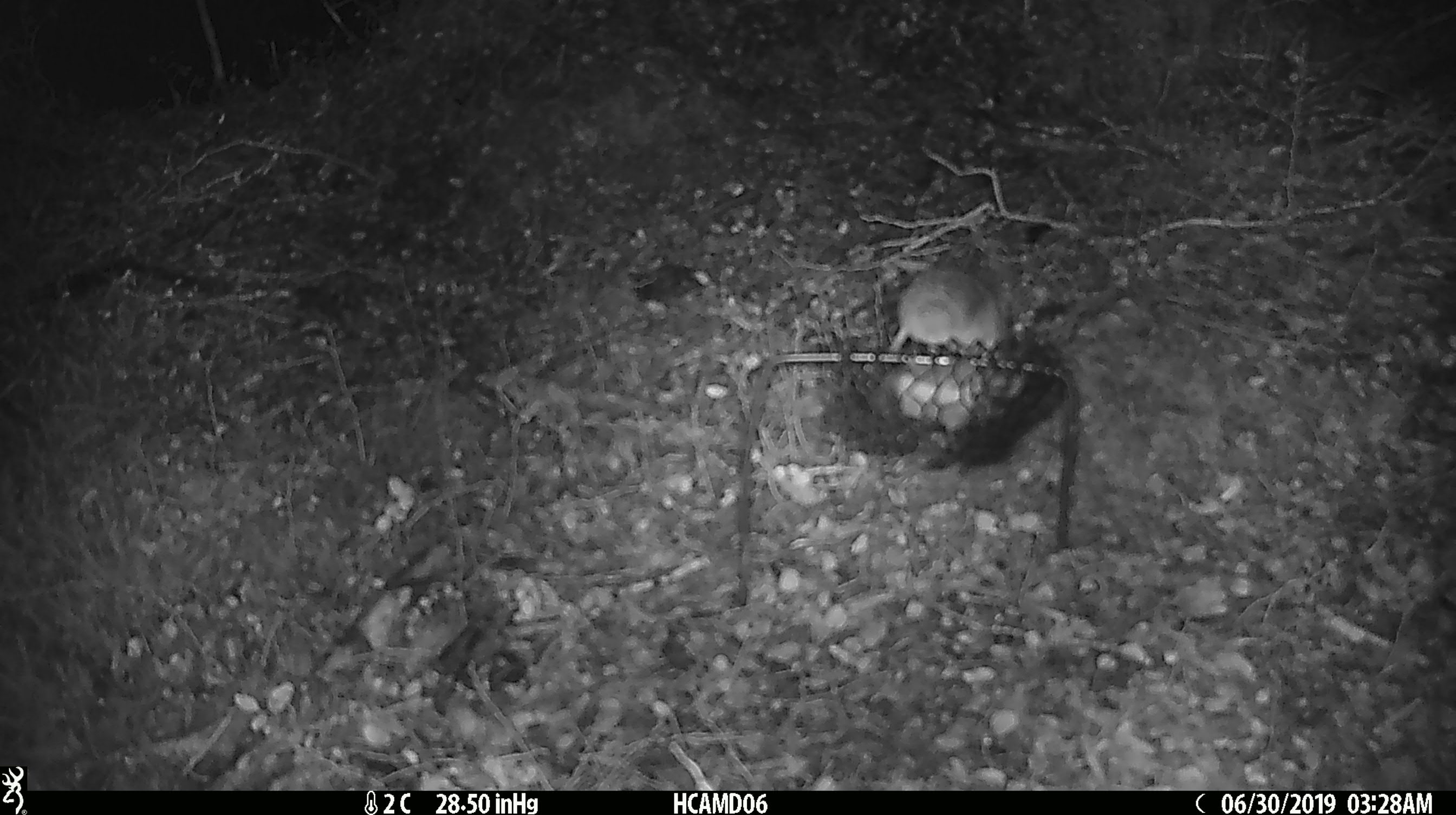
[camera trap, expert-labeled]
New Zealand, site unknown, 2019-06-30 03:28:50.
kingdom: Animalia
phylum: Chordata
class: Mammalia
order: Rodentia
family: Muridae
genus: Mus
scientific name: Mus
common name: mouse